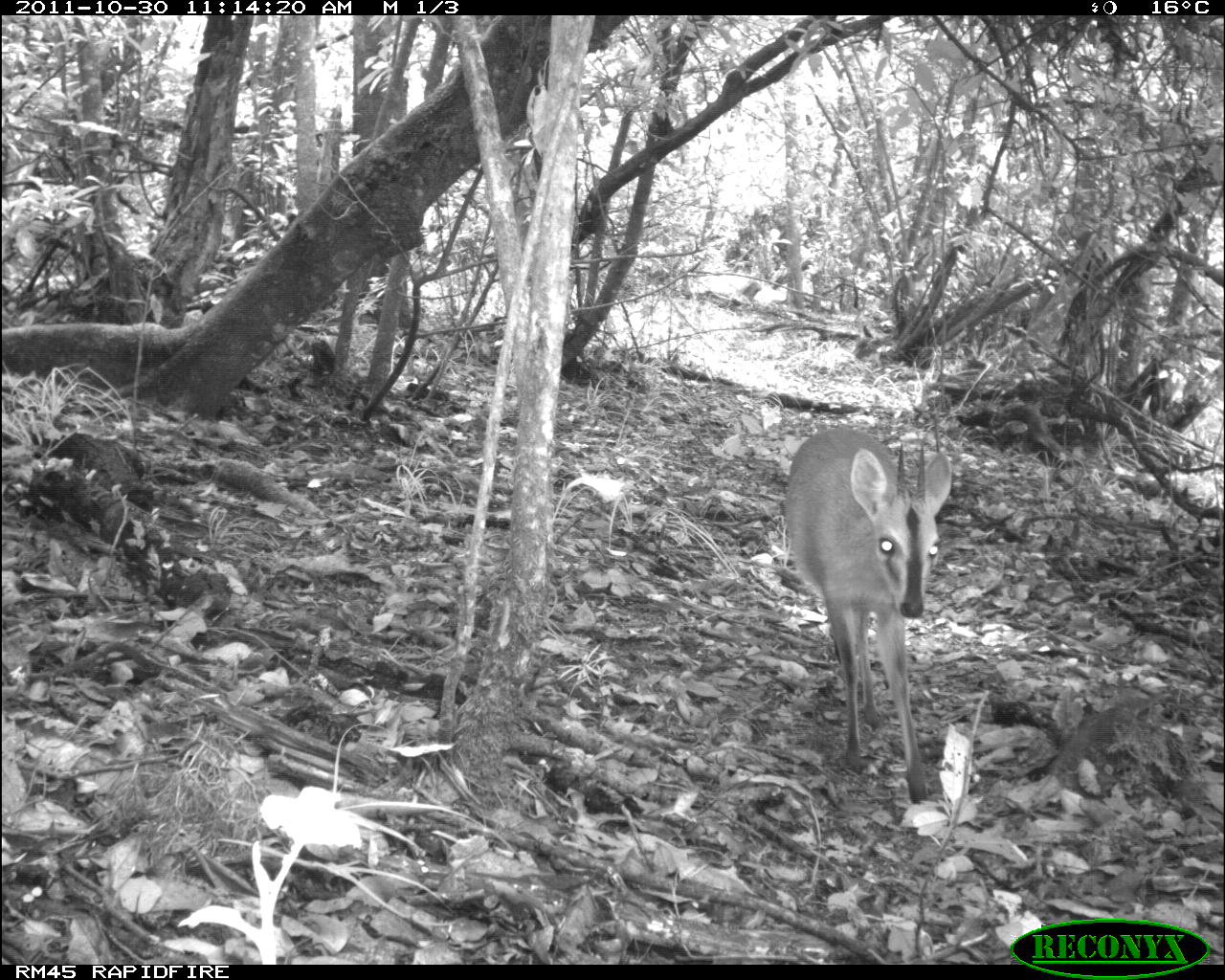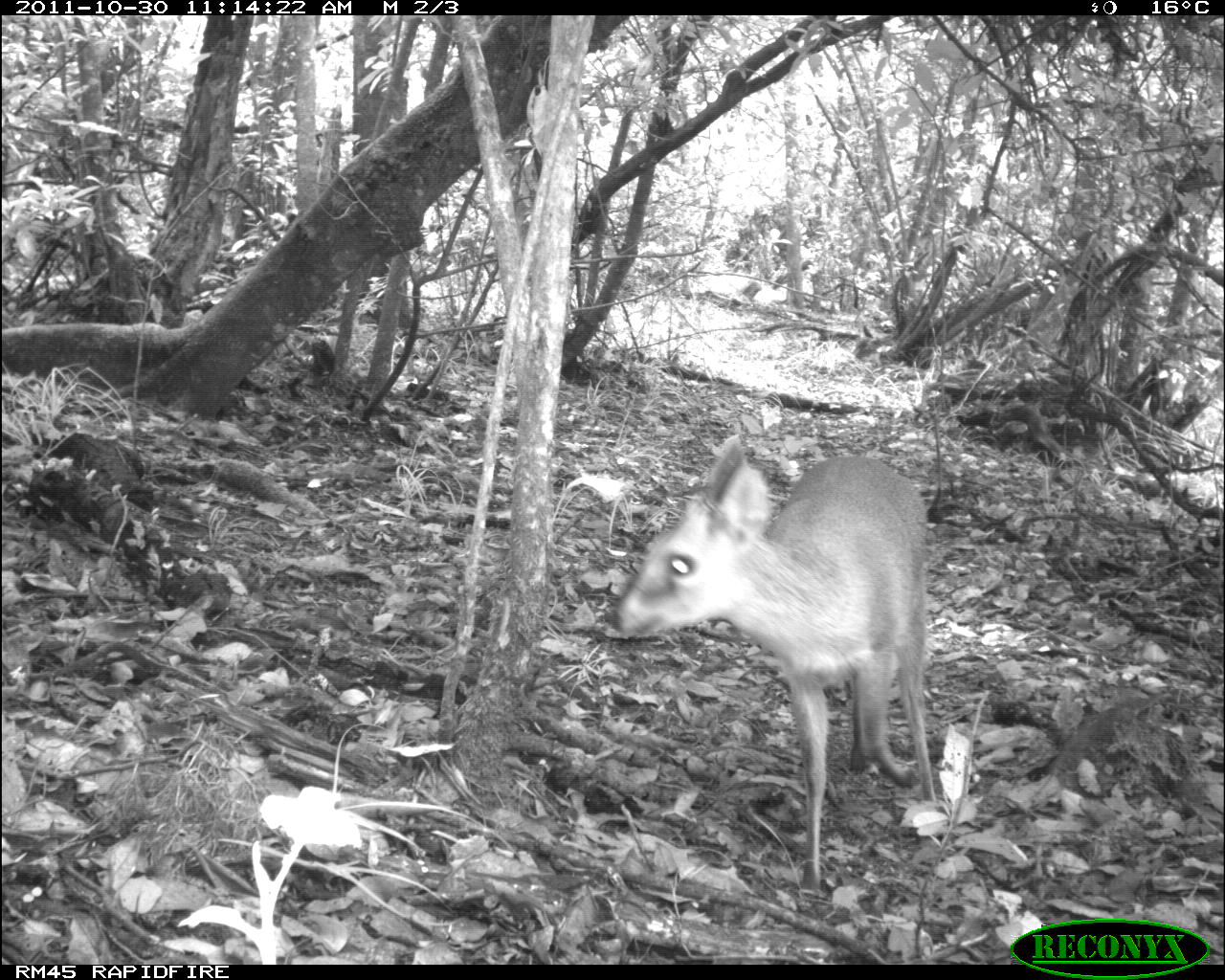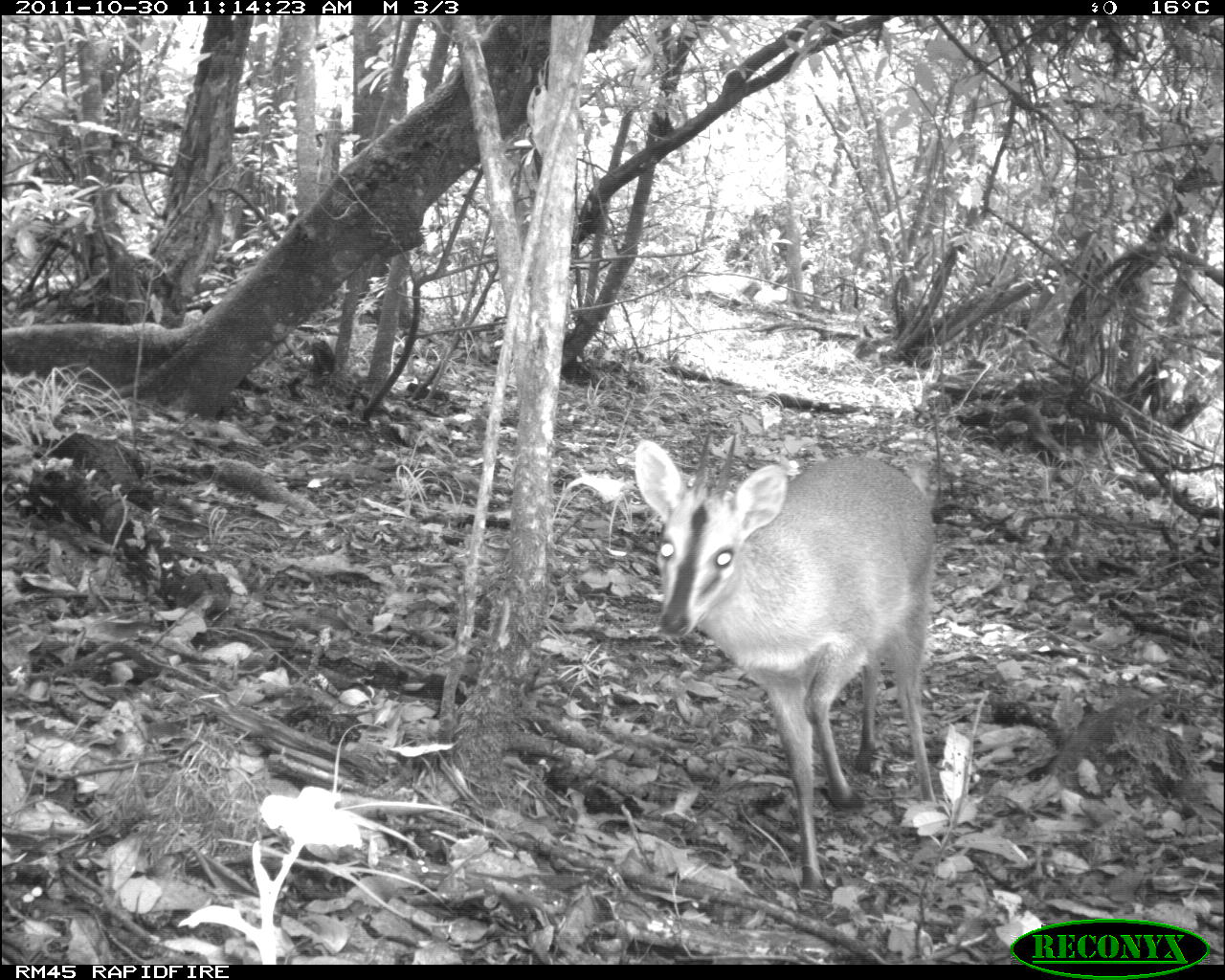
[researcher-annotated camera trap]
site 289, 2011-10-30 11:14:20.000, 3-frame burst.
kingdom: Animalia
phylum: Chordata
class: Mammalia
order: Artiodactyla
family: Bovidae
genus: Sylvicapra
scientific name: Sylvicapra grimmia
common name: bush duiker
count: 1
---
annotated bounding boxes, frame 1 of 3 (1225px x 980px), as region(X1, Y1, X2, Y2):
sylvicapra grimmia: region(781, 423, 953, 805)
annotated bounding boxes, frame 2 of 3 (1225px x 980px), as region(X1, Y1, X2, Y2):
sylvicapra grimmia: region(598, 431, 935, 892)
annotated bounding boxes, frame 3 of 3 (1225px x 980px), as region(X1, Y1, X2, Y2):
sylvicapra grimmia: region(631, 437, 938, 888)